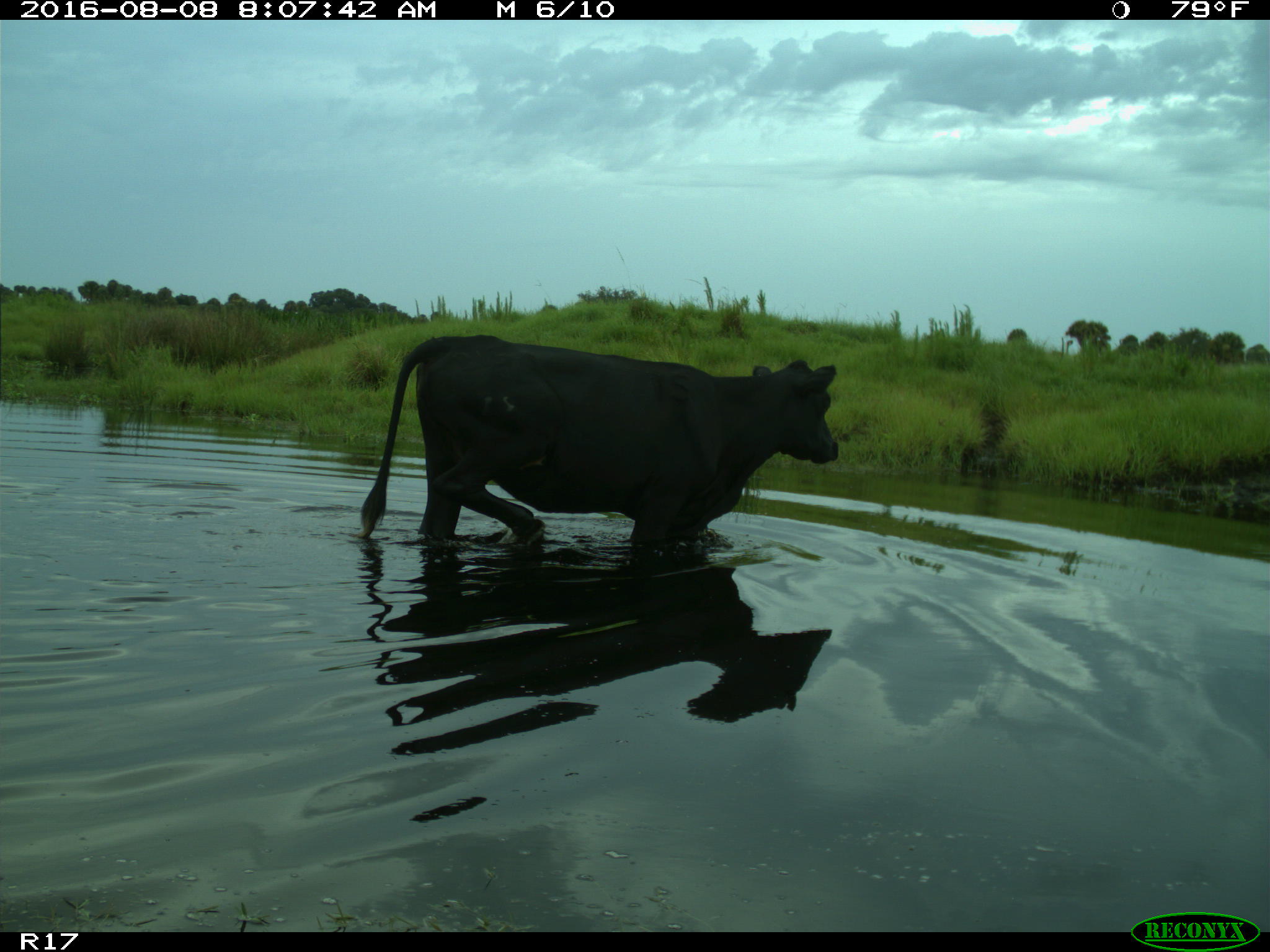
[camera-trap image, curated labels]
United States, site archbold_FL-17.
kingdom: Animalia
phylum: Chordata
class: Mammalia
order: Artiodactyla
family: Bovidae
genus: Bos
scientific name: Bos taurus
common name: domestic cow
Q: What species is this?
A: Bos taurus (domestic cow).